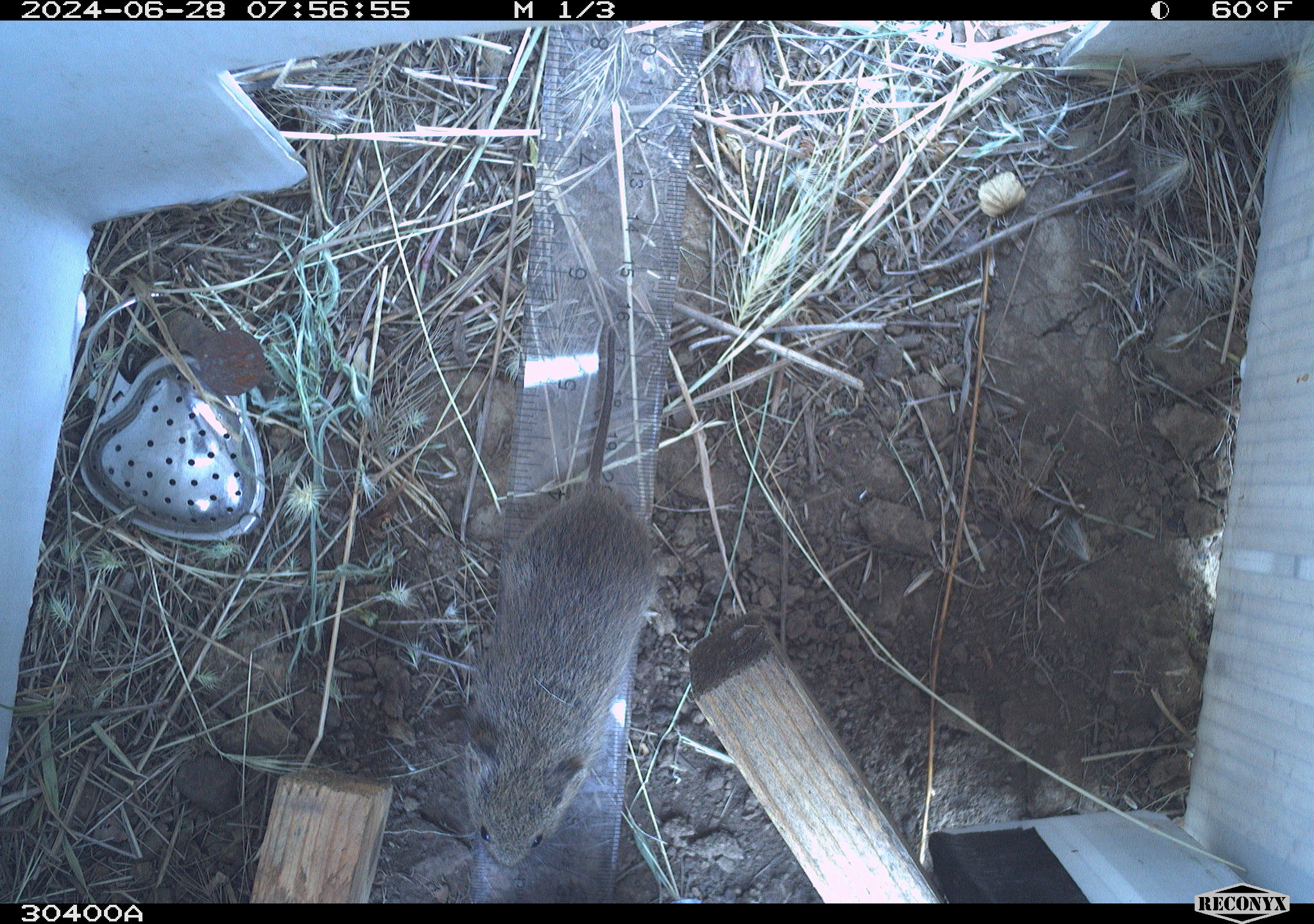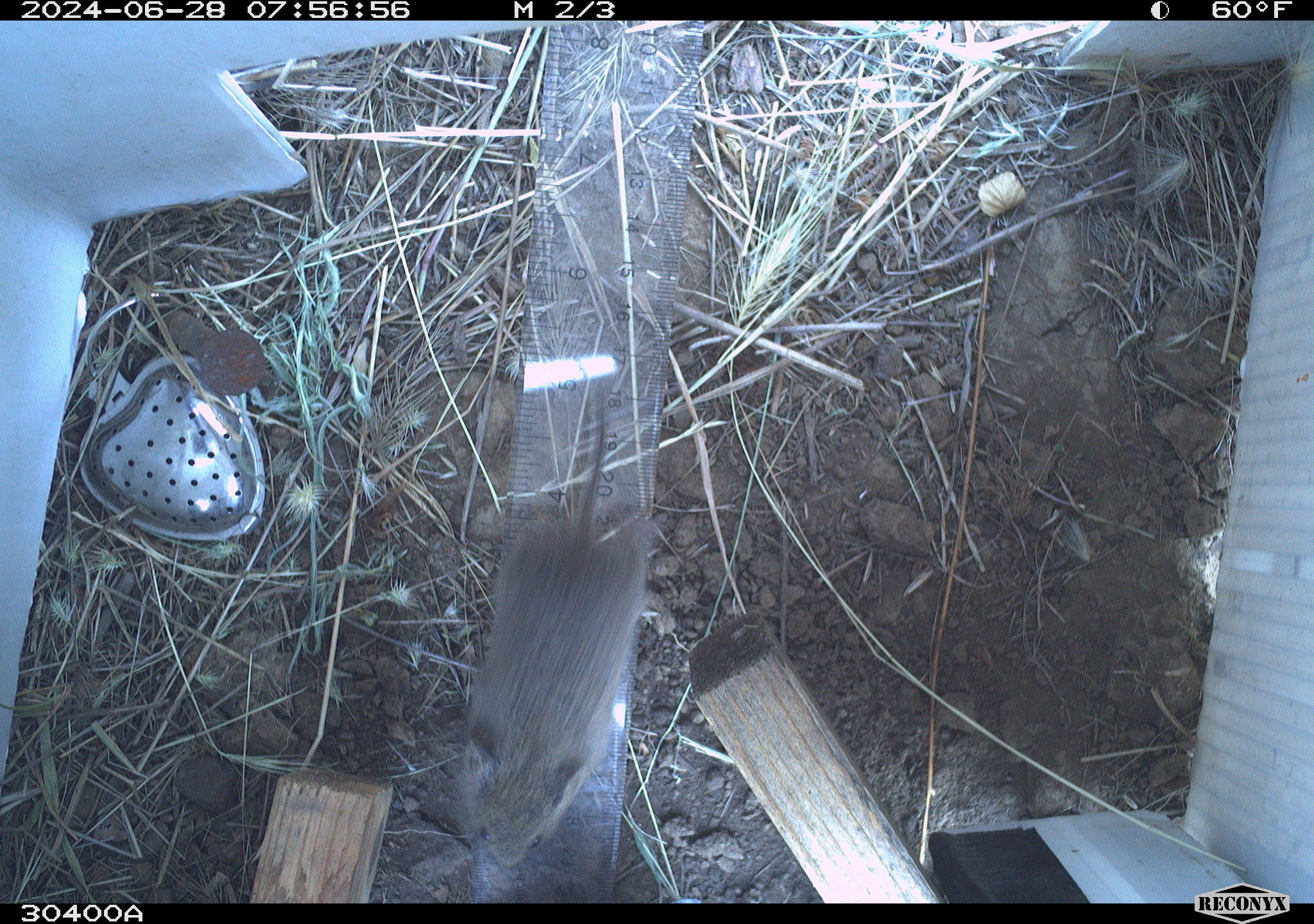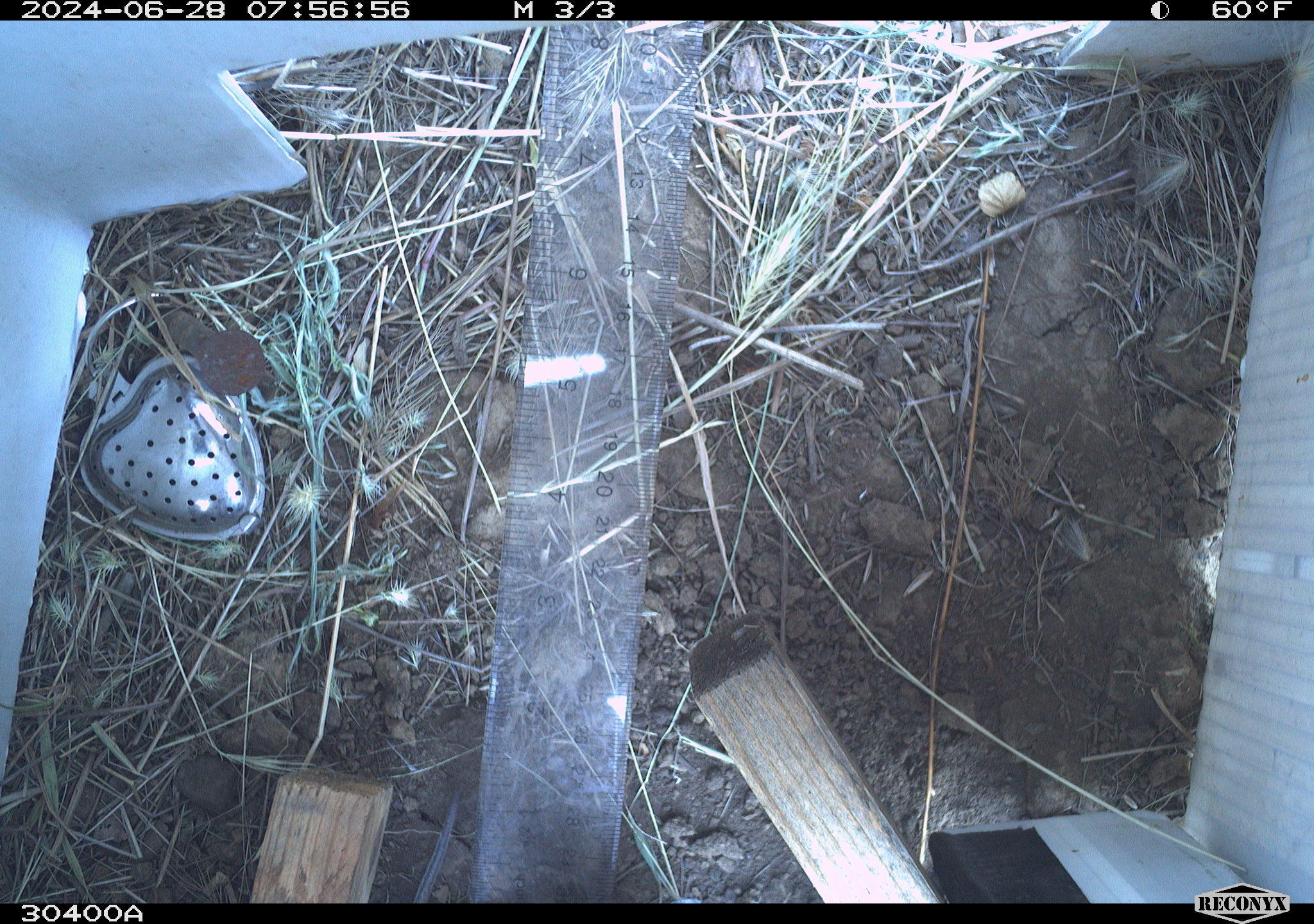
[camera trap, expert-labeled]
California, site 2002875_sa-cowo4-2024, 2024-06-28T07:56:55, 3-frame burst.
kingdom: Animalia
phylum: Chordata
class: Mammalia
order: Rodentia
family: Cricetidae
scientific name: Arvicolinae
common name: voles, lemmings, and muskrats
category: arvicolinae subfamily